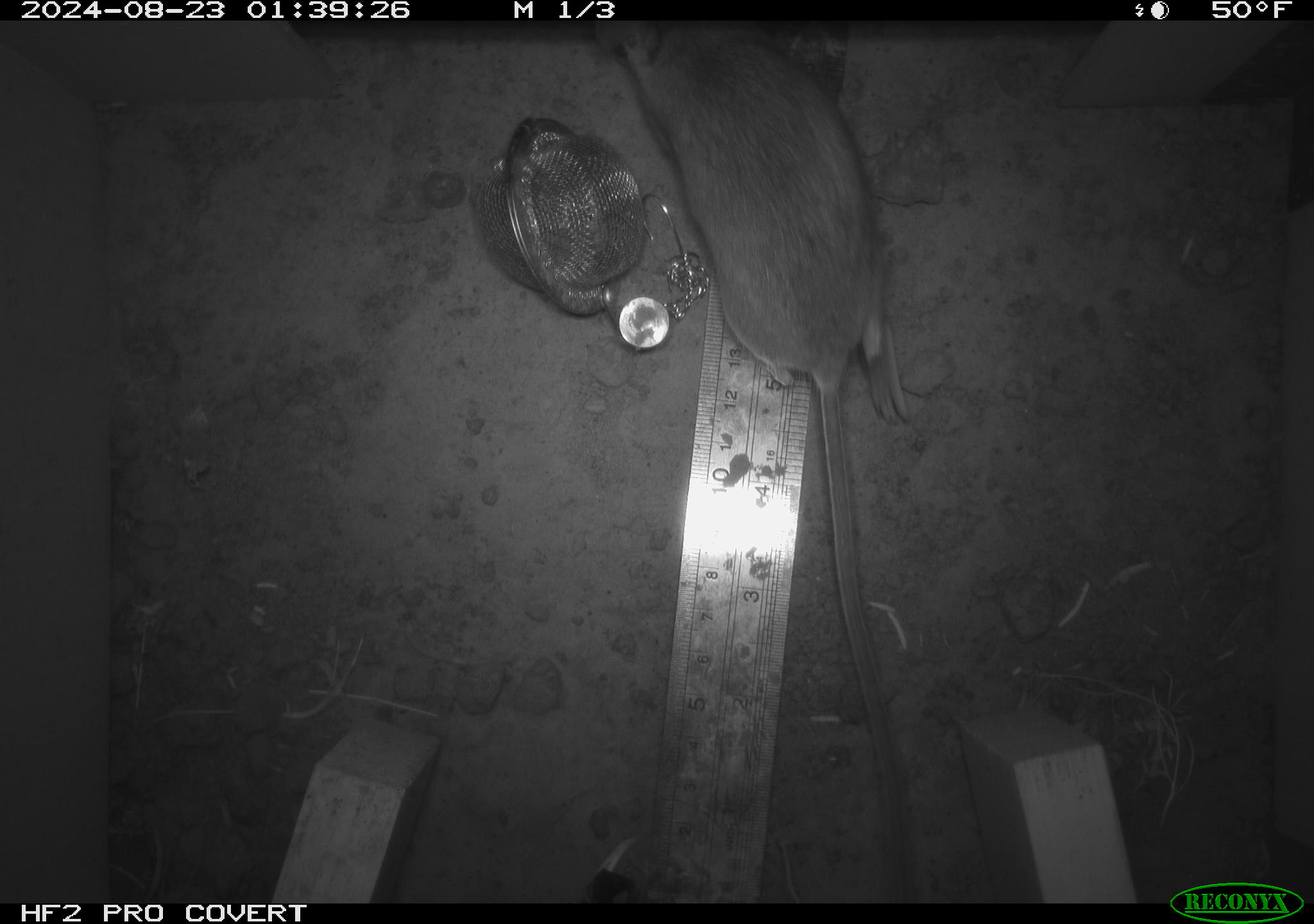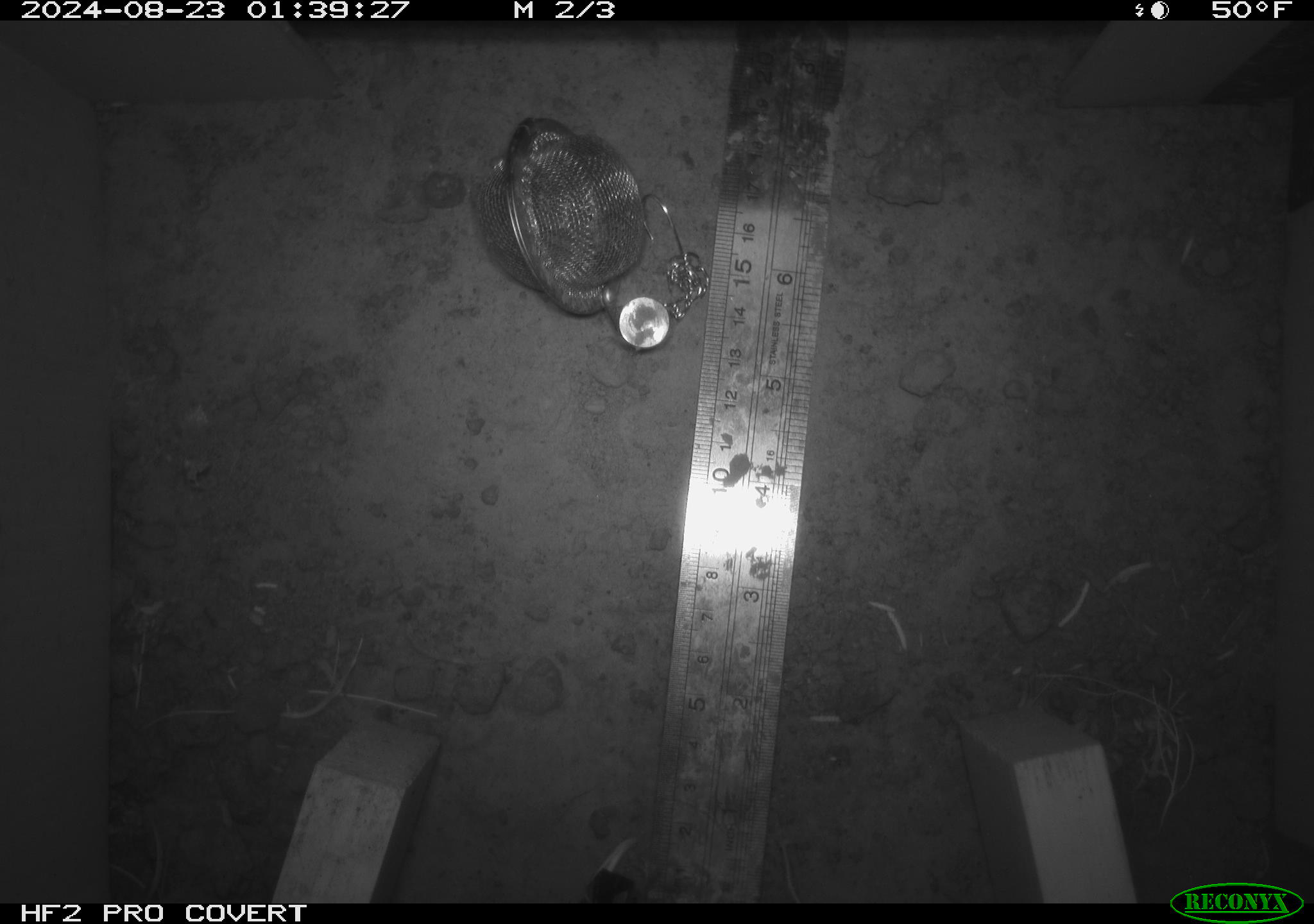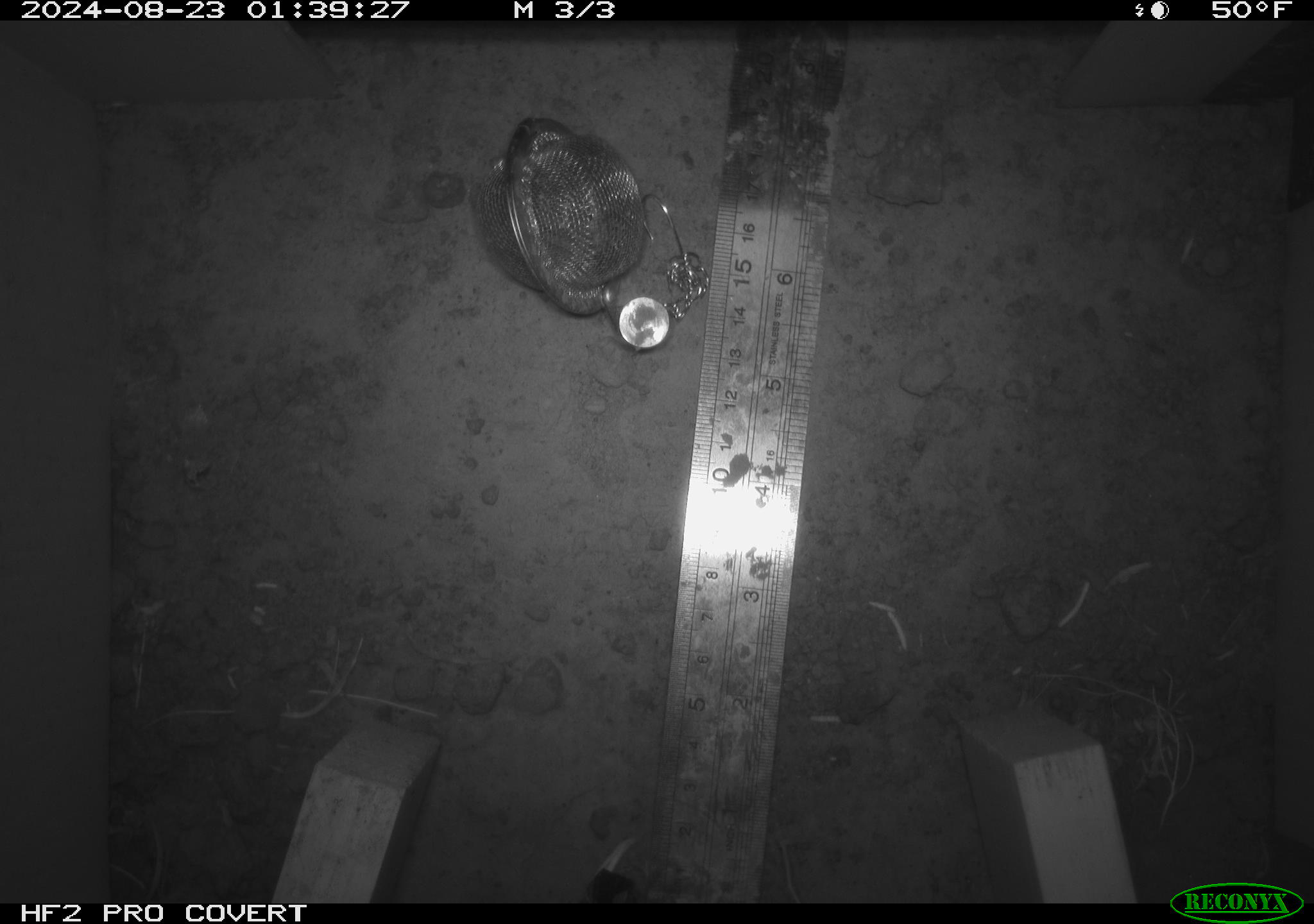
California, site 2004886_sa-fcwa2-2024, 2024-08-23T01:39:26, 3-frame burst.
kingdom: Animalia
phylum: Chordata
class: Mammalia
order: Rodentia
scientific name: Rodentia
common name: mouse species